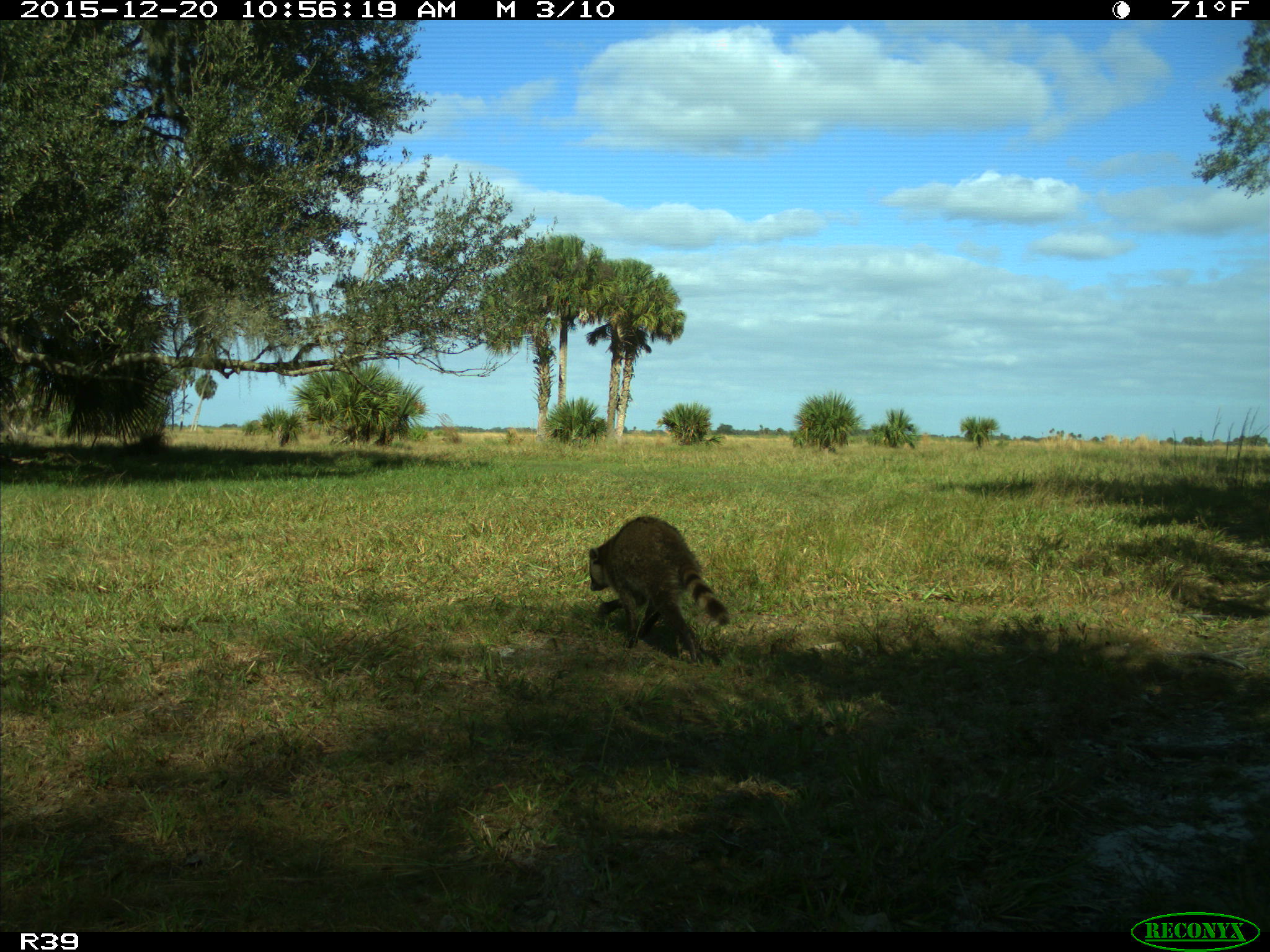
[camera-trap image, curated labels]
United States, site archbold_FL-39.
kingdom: Animalia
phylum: Chordata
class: Mammalia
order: Carnivora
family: Procyonidae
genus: Procyon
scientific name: Procyon lotor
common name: common raccoon